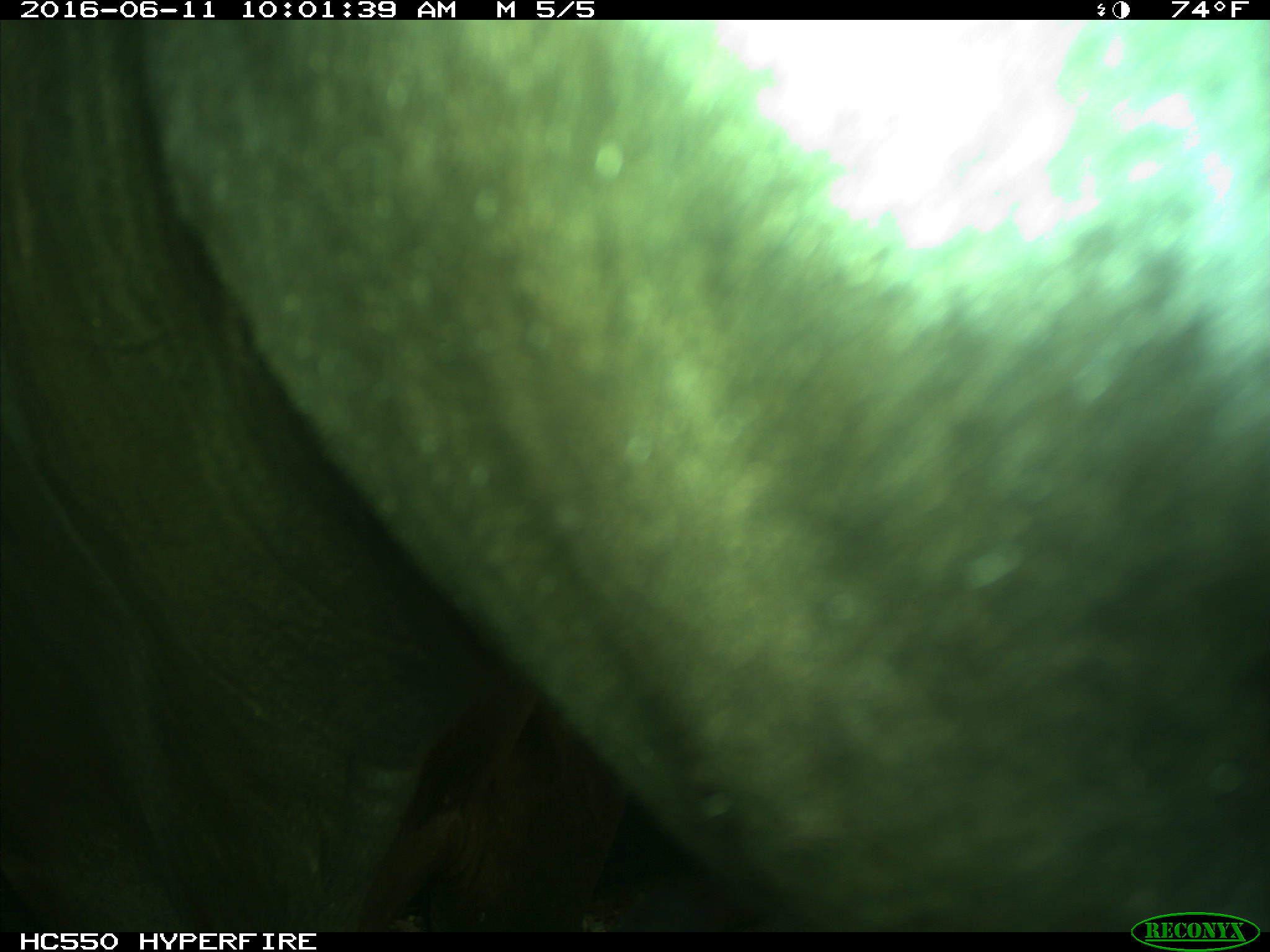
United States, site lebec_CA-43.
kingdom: Animalia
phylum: Chordata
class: Mammalia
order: Artiodactyla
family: Bovidae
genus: Bos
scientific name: Bos taurus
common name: domestic cow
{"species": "Bos taurus (domestic cow)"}